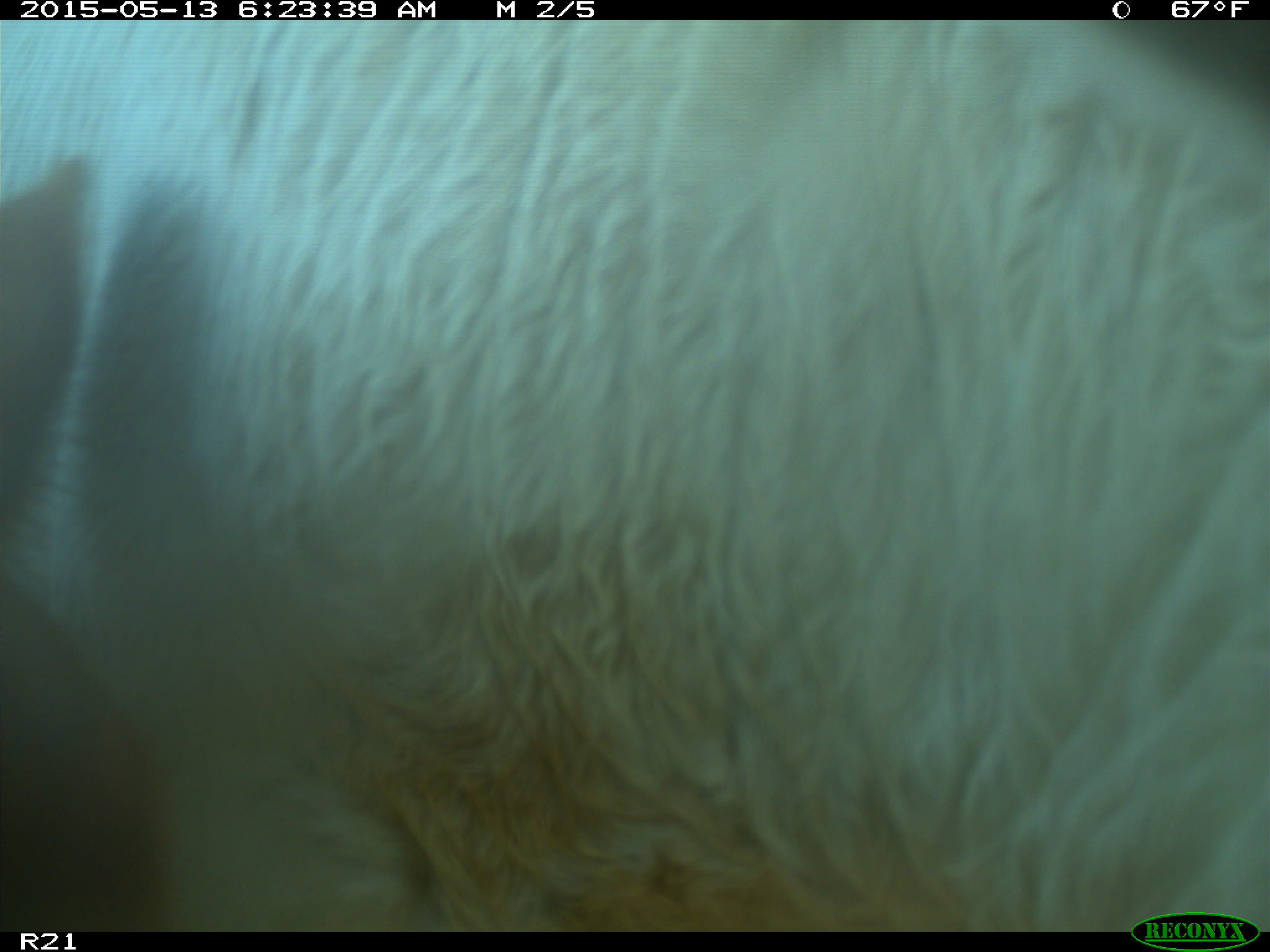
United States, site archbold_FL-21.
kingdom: Animalia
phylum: Chordata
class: Mammalia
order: Artiodactyla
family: Bovidae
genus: Bos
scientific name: Bos taurus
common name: domestic cow